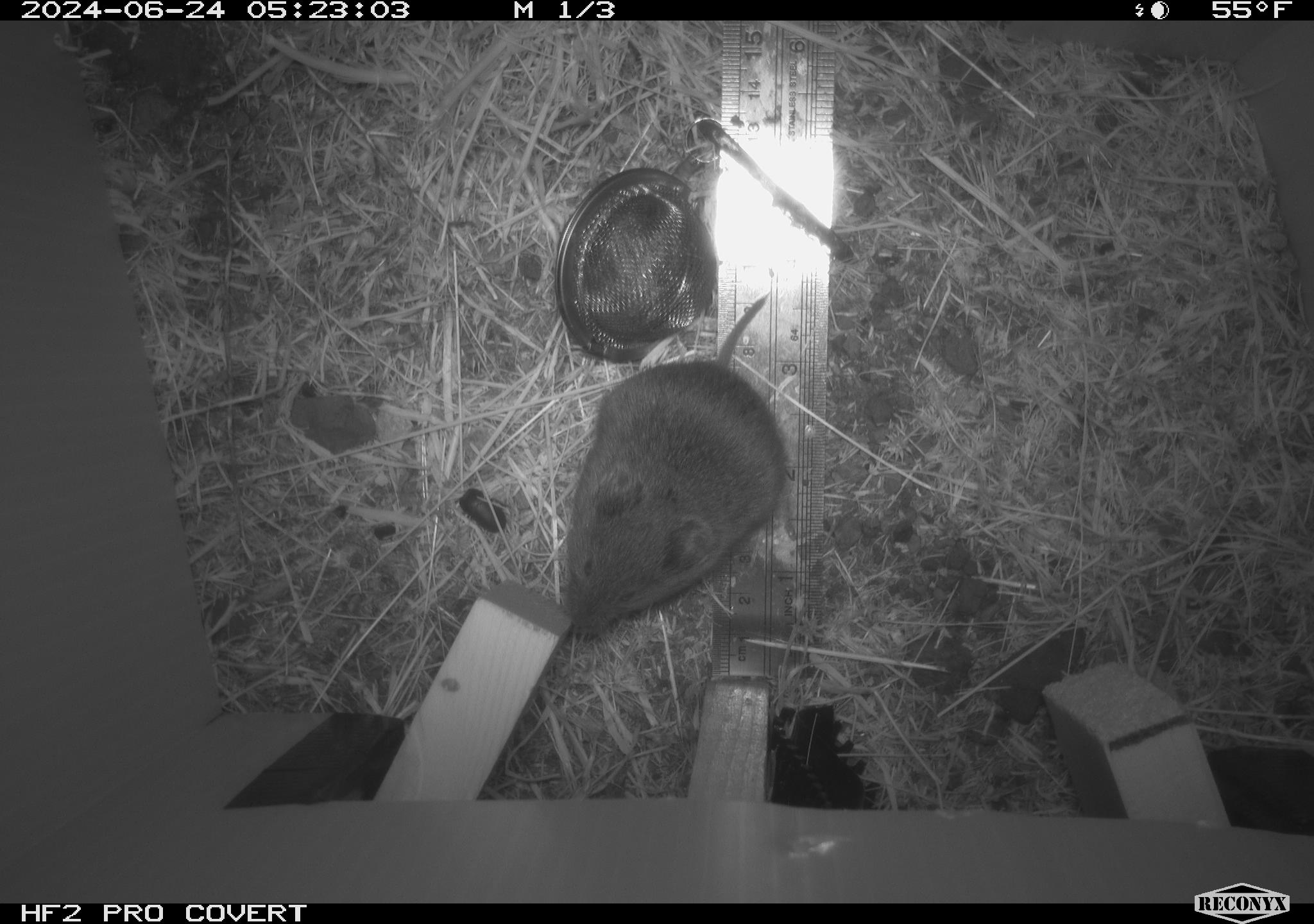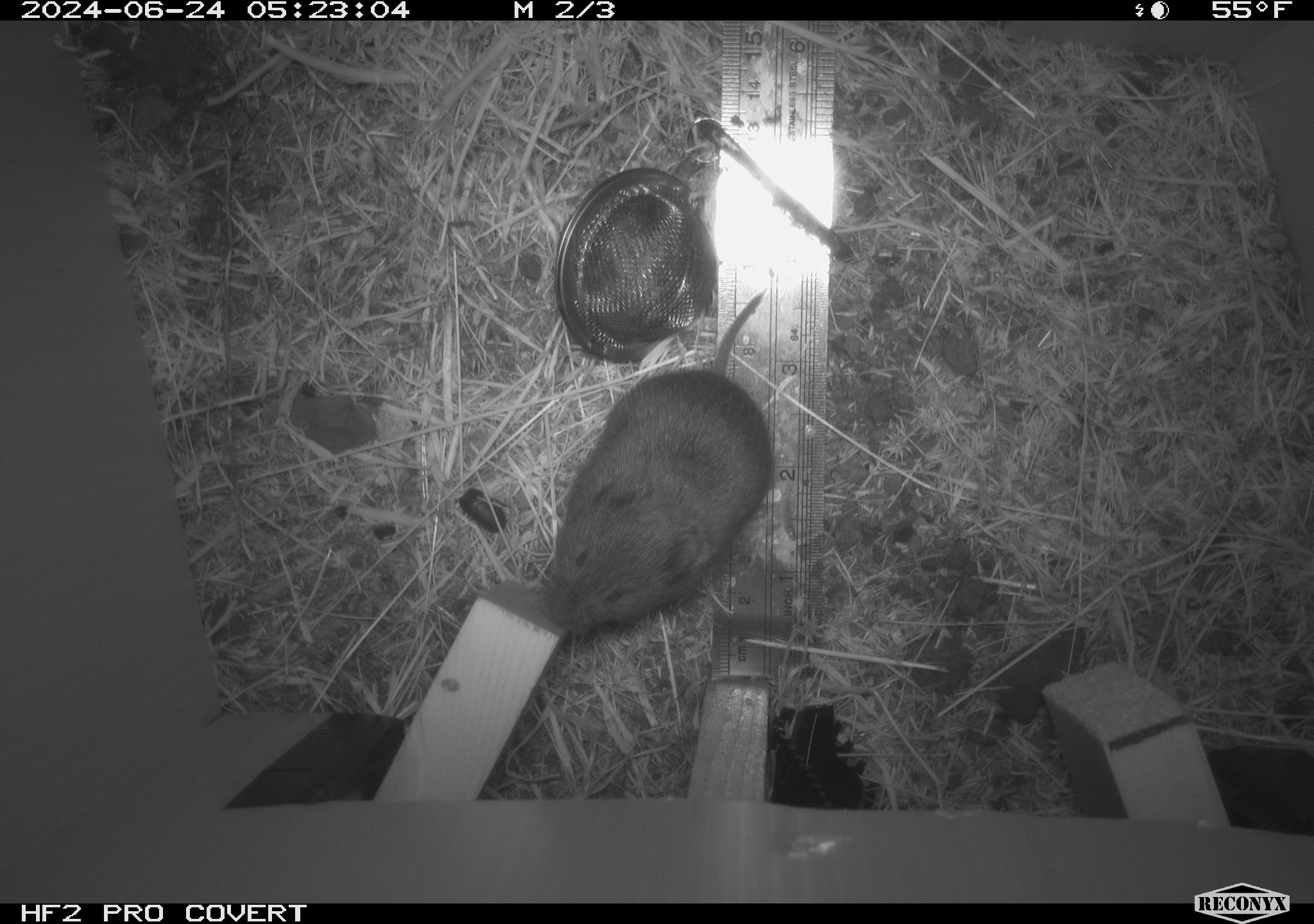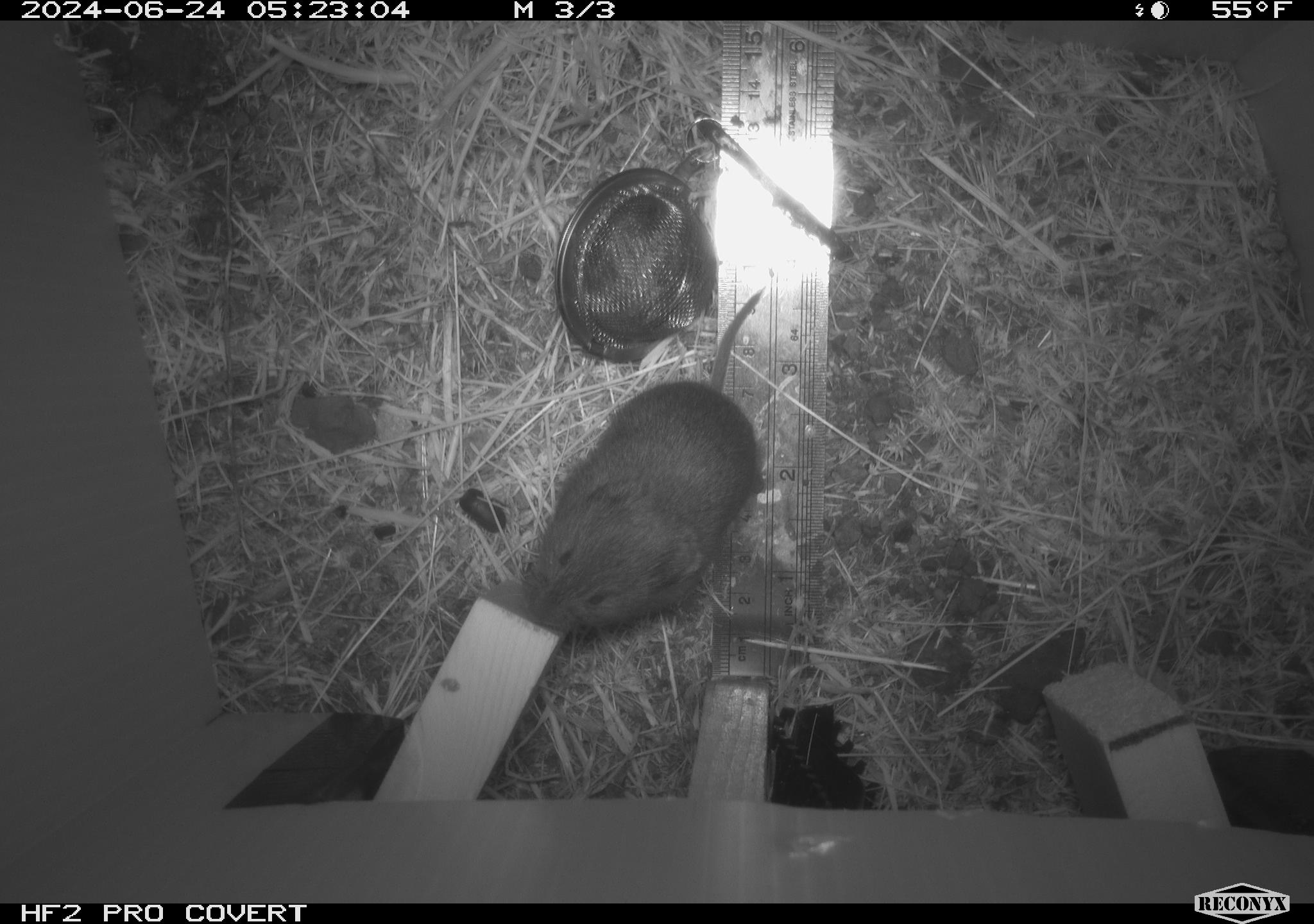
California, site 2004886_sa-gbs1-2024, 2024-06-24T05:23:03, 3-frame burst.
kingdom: Animalia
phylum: Chordata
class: Mammalia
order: Rodentia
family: Cricetidae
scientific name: Arvicolinae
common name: voles, lemmings, and muskrats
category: arvicolinae subfamily